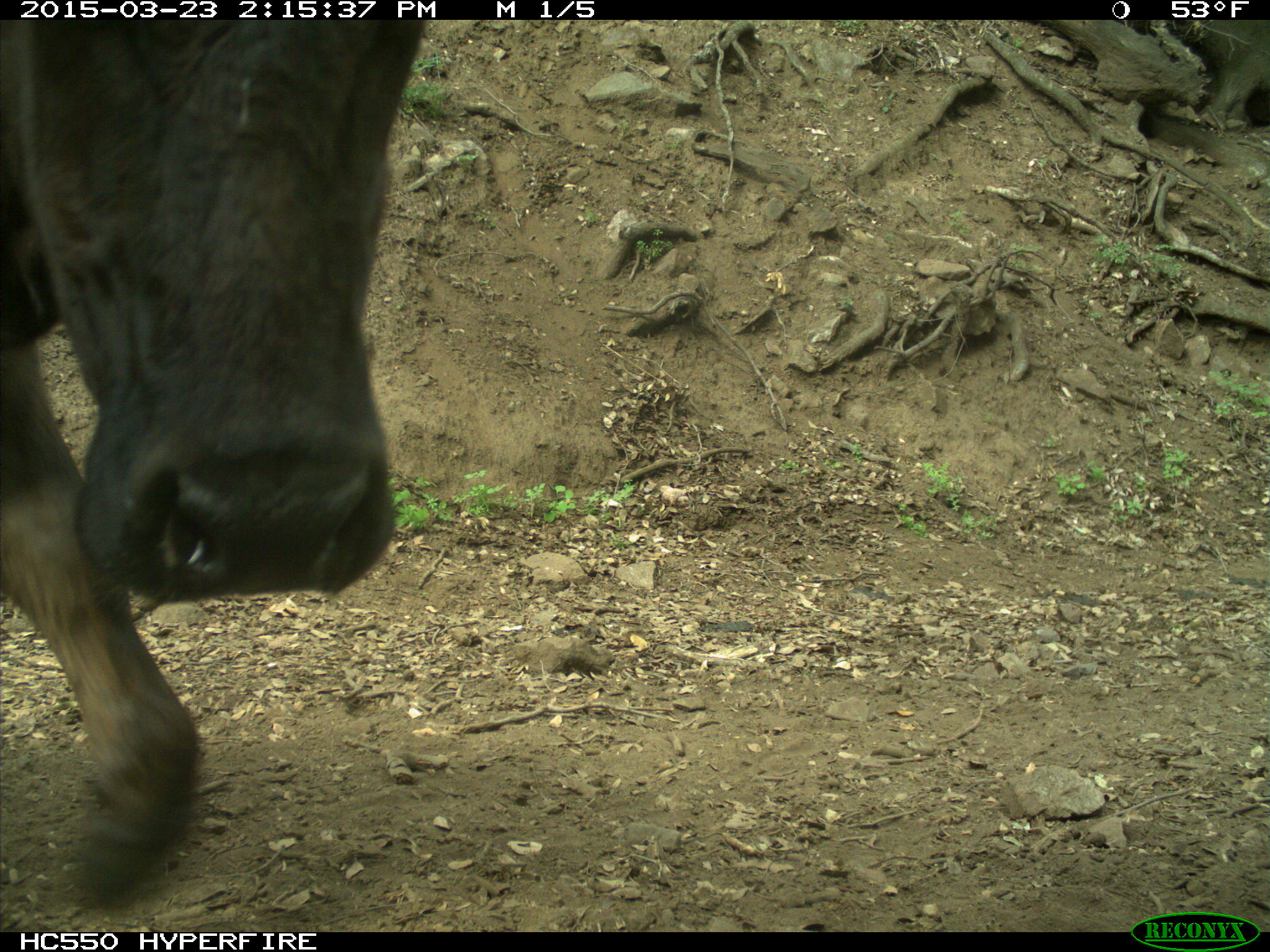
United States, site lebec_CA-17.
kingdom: Animalia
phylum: Chordata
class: Mammalia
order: Artiodactyla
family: Bovidae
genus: Bos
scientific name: Bos taurus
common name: domestic cow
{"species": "Bos taurus (domestic cow)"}